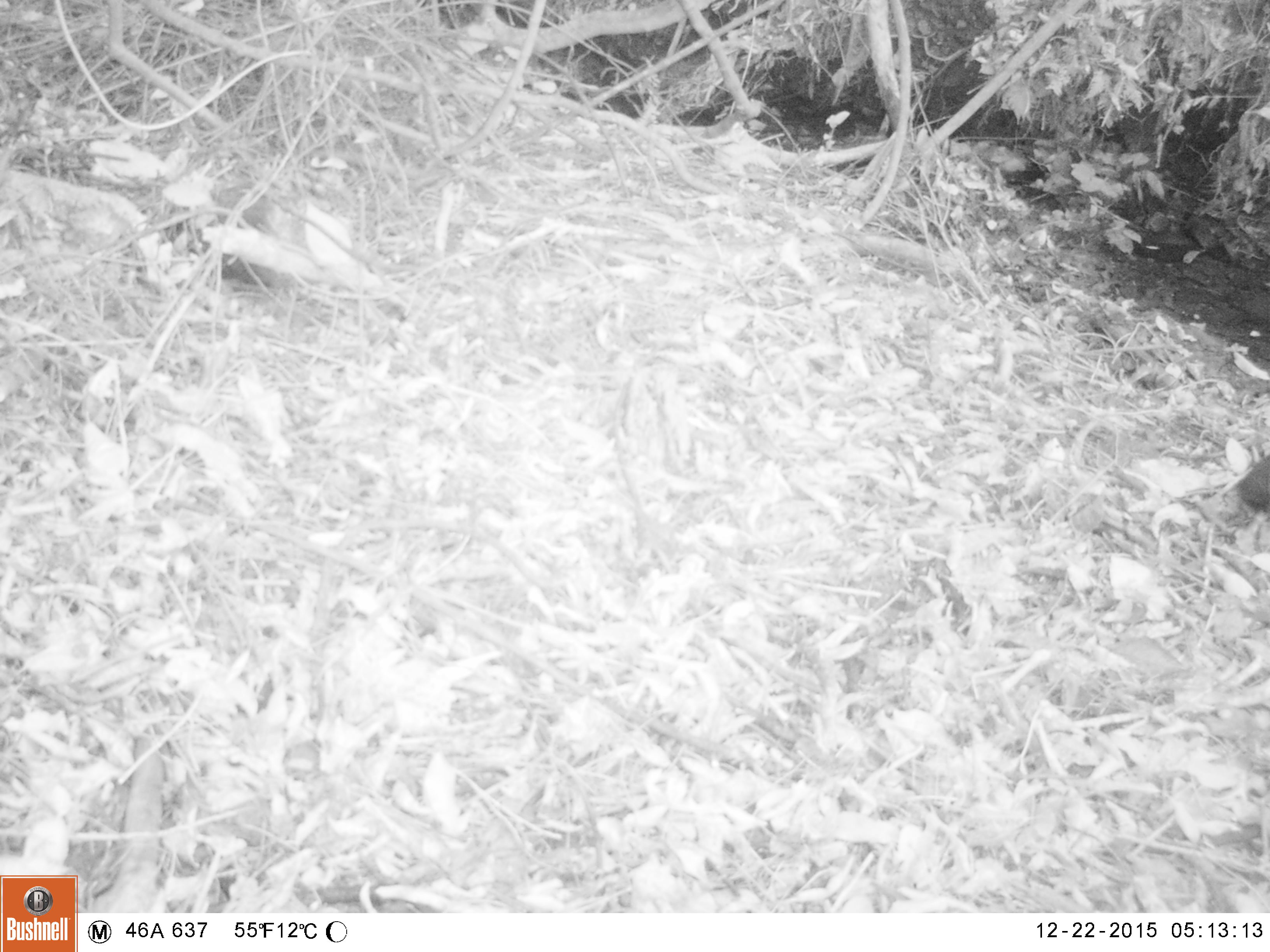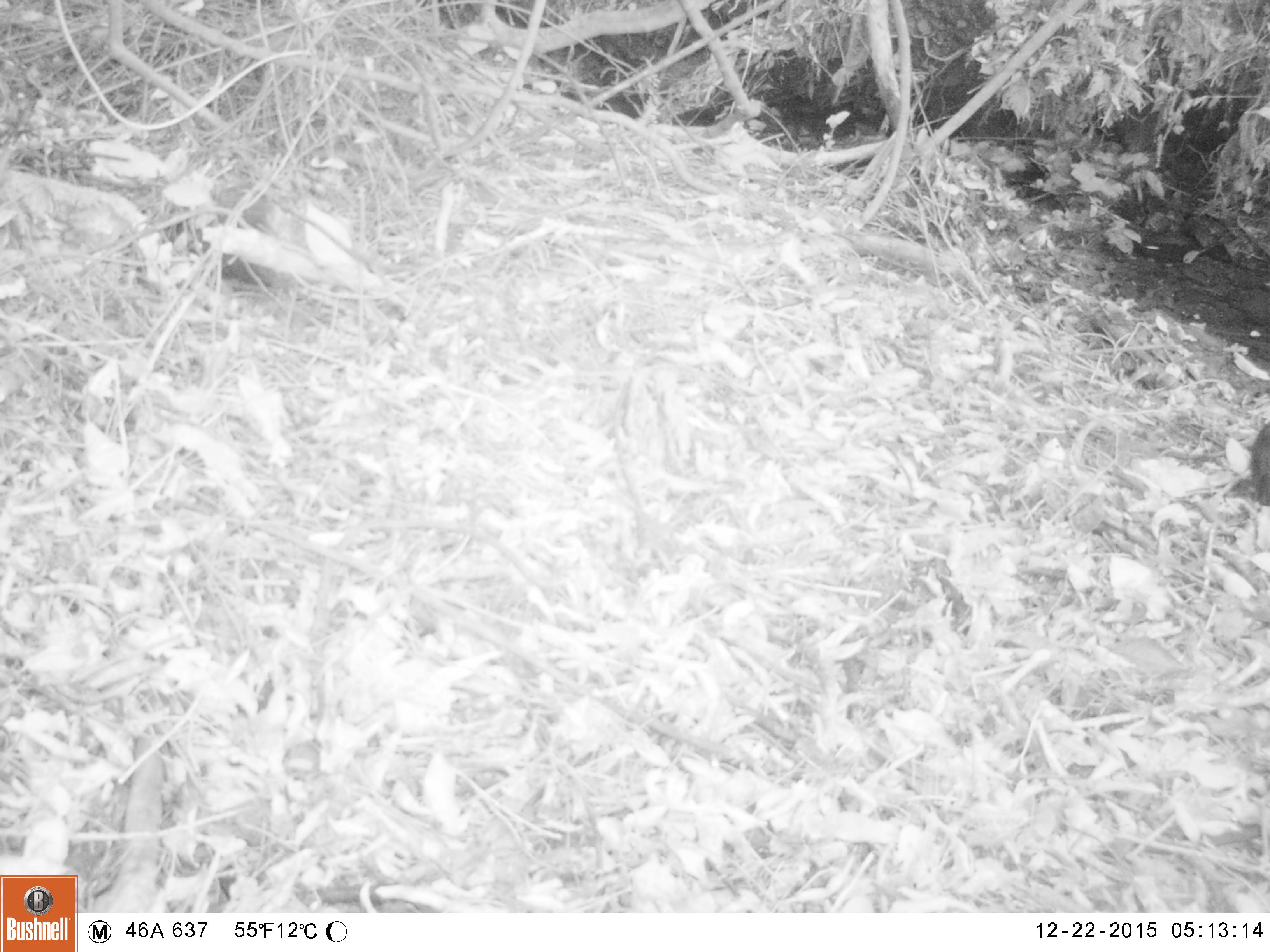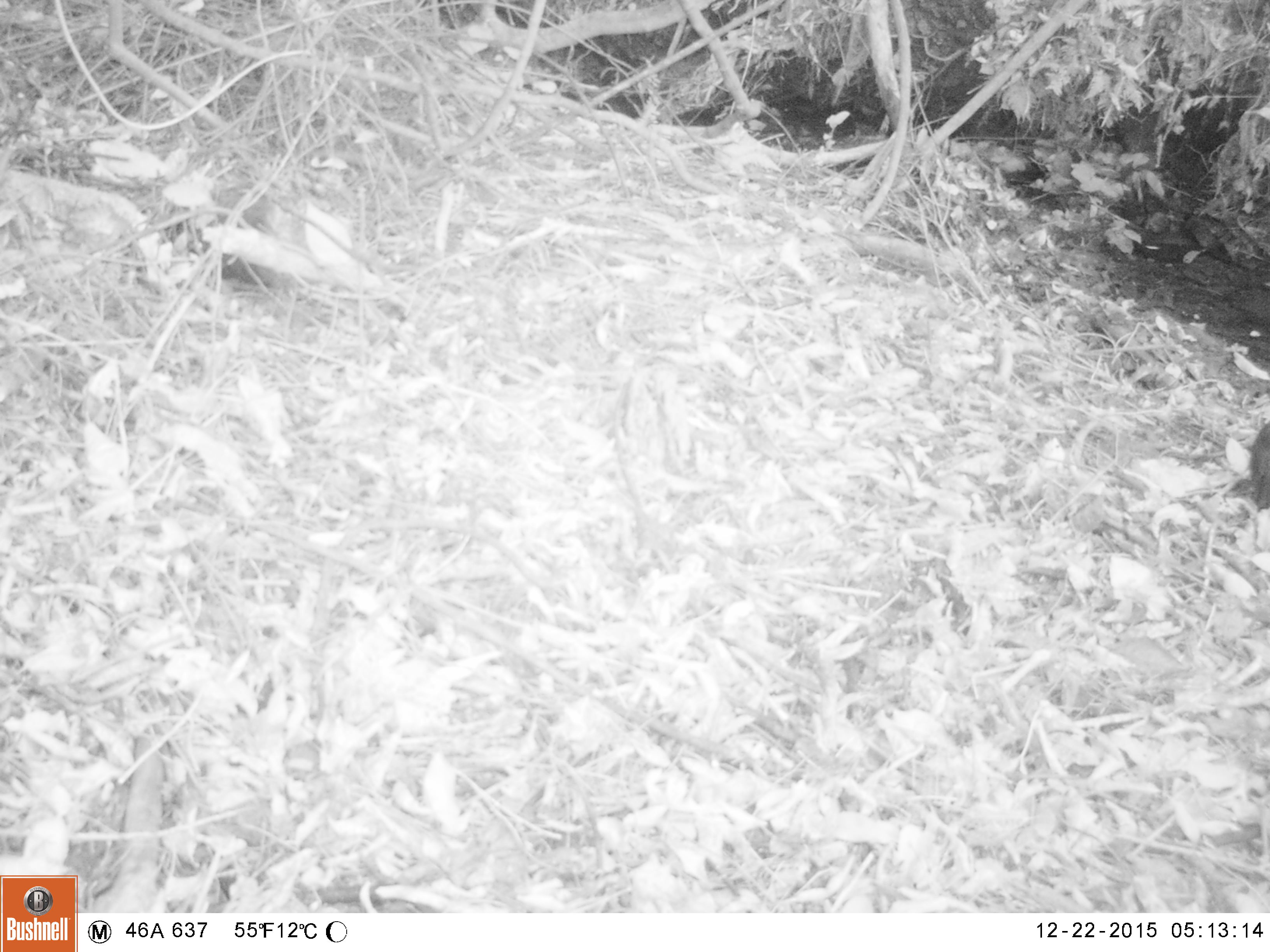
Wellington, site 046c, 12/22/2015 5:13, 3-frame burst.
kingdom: Animalia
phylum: Chordata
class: Aves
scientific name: Aves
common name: bird